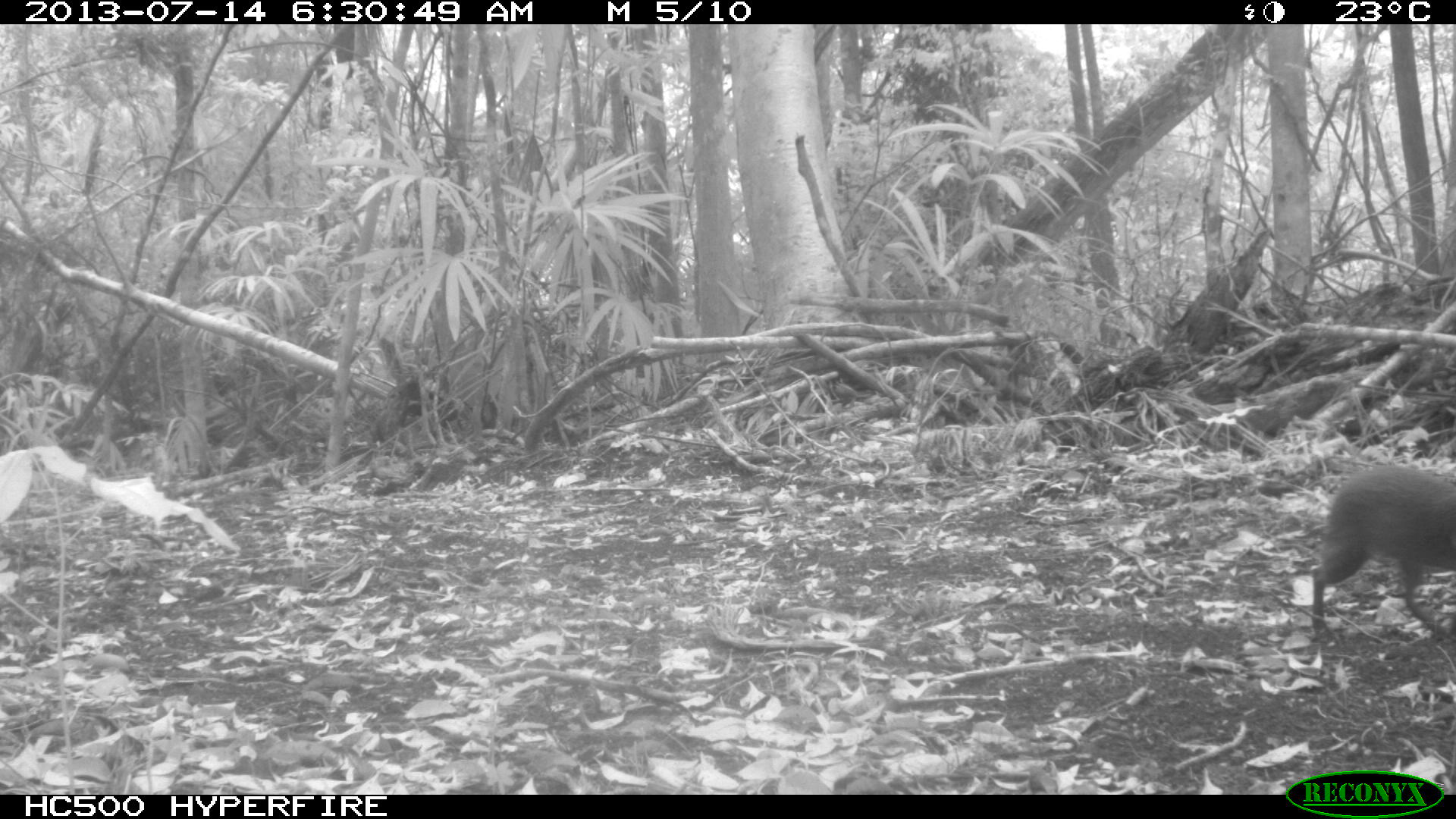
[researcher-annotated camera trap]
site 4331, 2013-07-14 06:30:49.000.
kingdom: Animalia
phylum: Chordata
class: Mammalia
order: Rodentia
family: Dasyproctidae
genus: Dasyprocta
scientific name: Dasyprocta punctata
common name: central american agouti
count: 1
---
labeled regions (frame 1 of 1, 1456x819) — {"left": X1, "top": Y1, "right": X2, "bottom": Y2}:
dasyprocta punctata: {"left": 1310, "top": 464, "right": 1456, "bottom": 642}